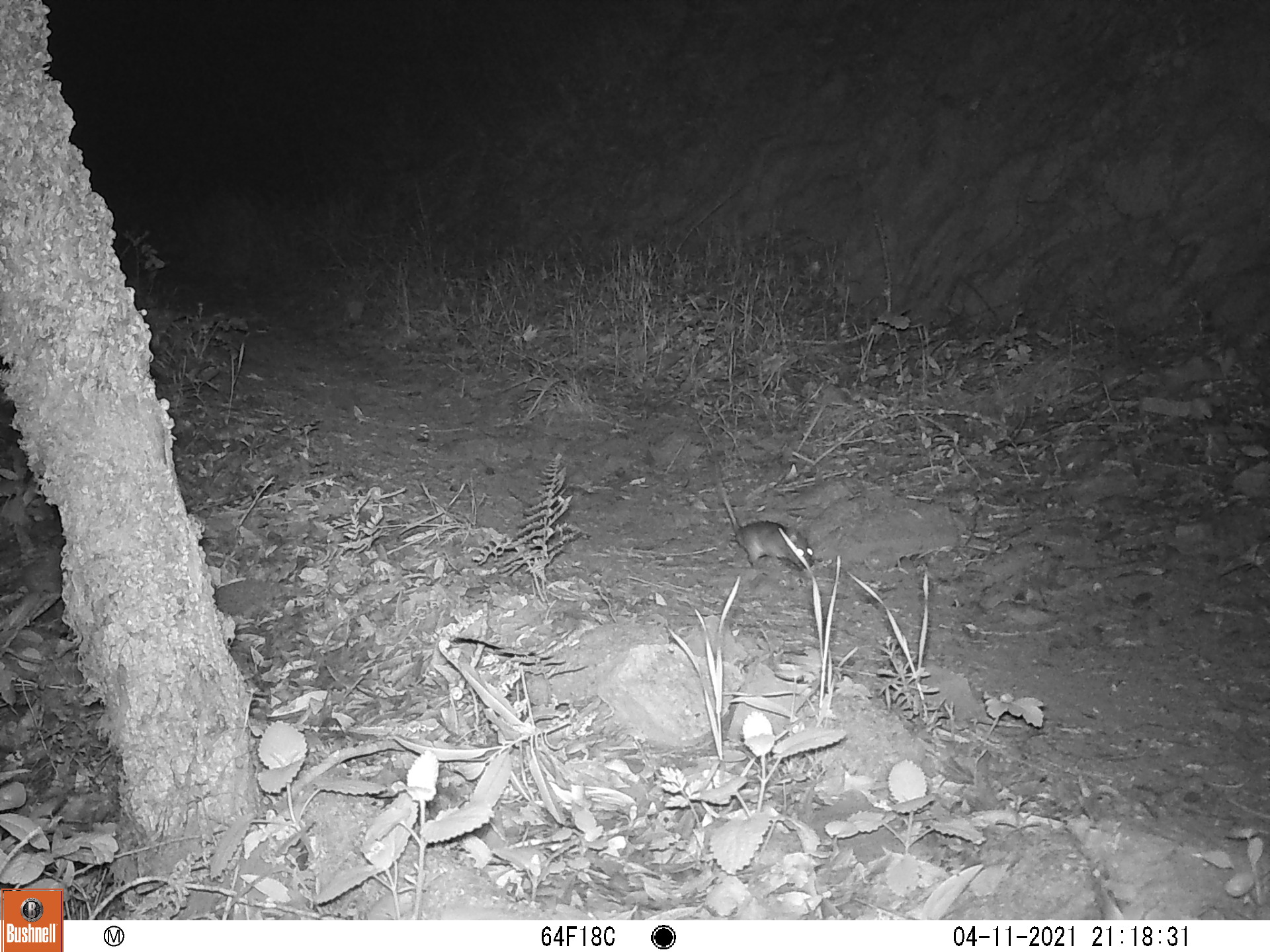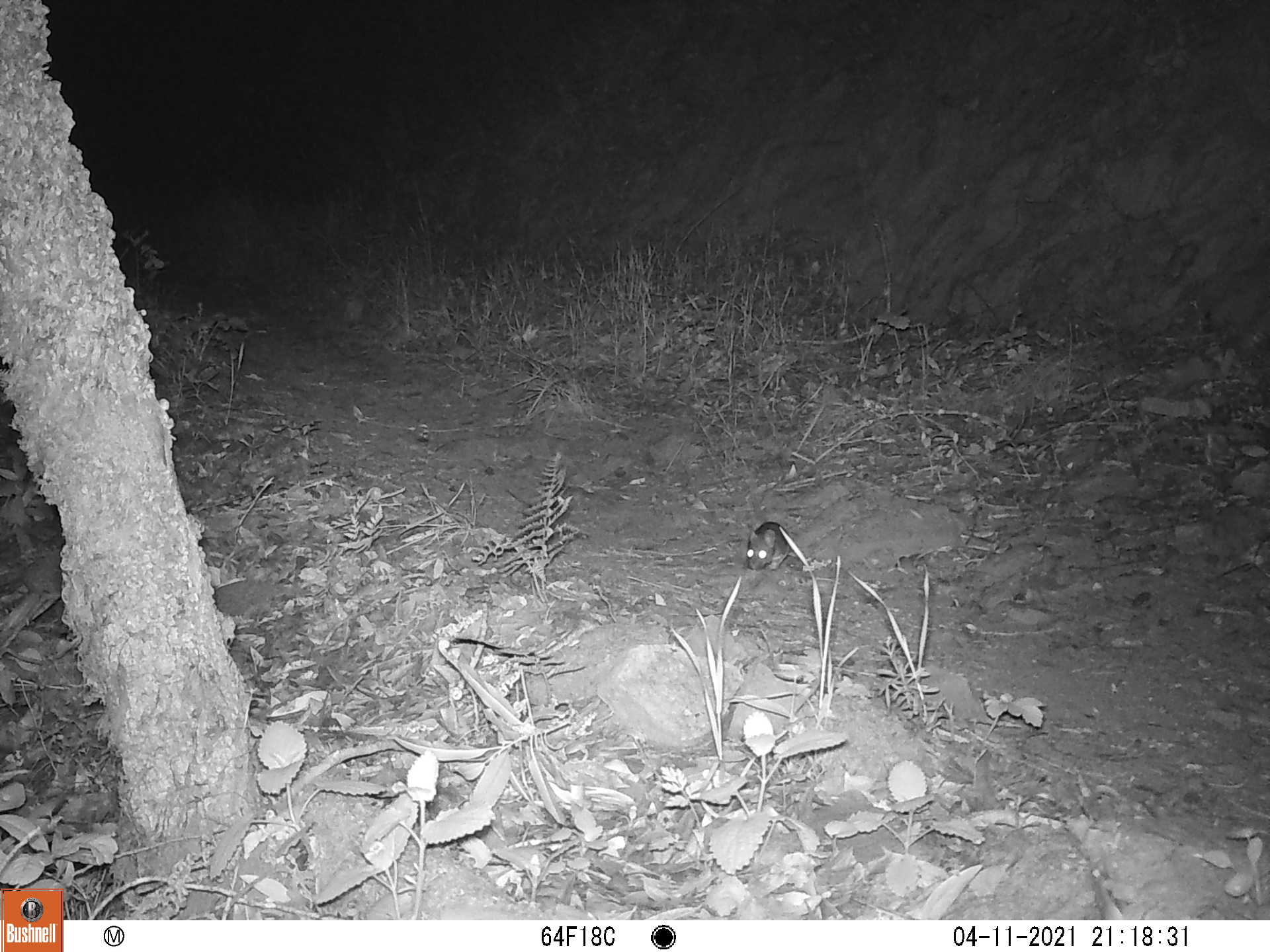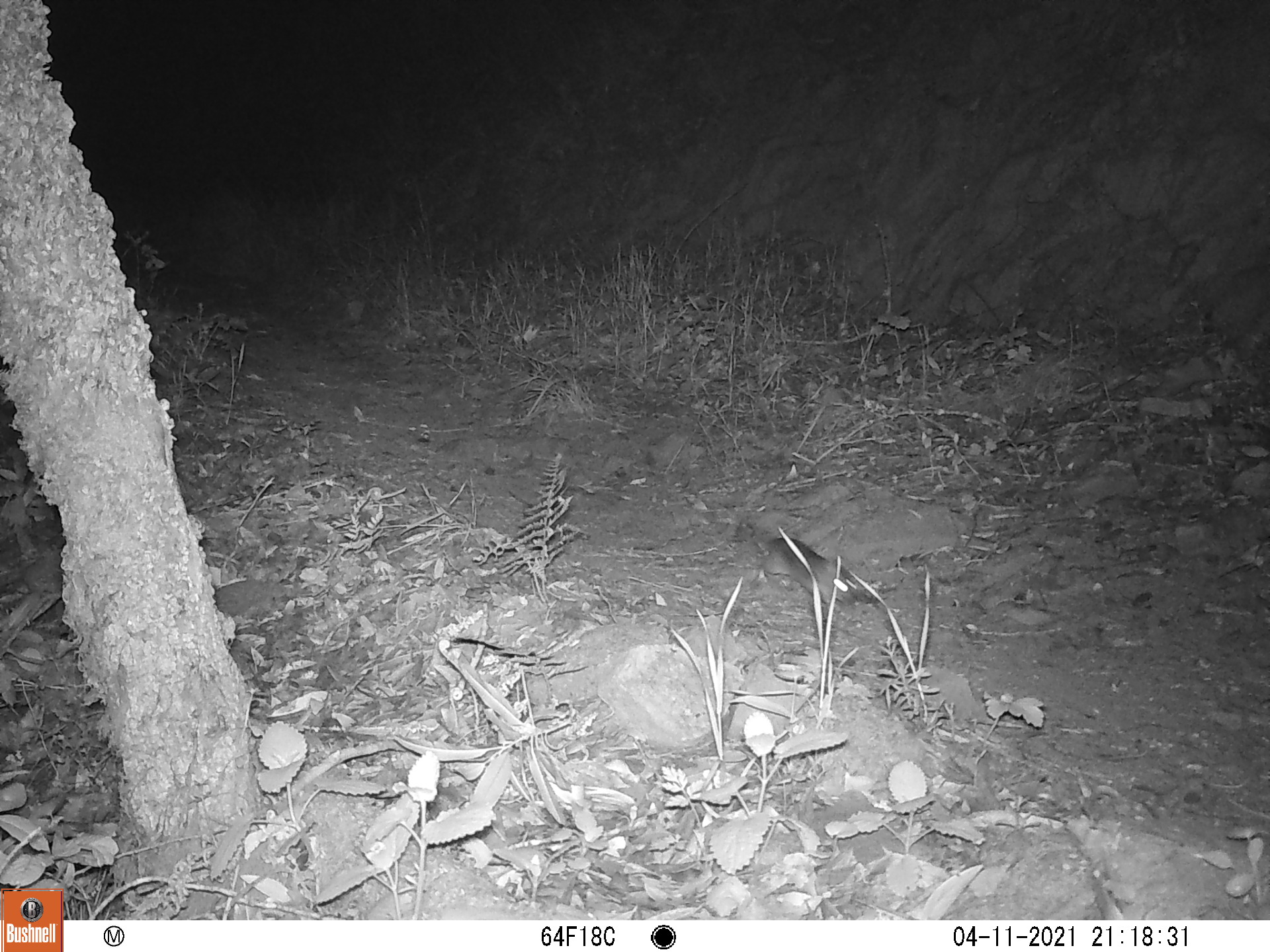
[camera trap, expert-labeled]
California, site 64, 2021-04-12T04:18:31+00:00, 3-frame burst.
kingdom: Animalia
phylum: Chordata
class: Mammalia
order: Rodentia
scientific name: Rodentia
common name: mouse or rat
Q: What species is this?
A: Mouse or rat (Rodentia).